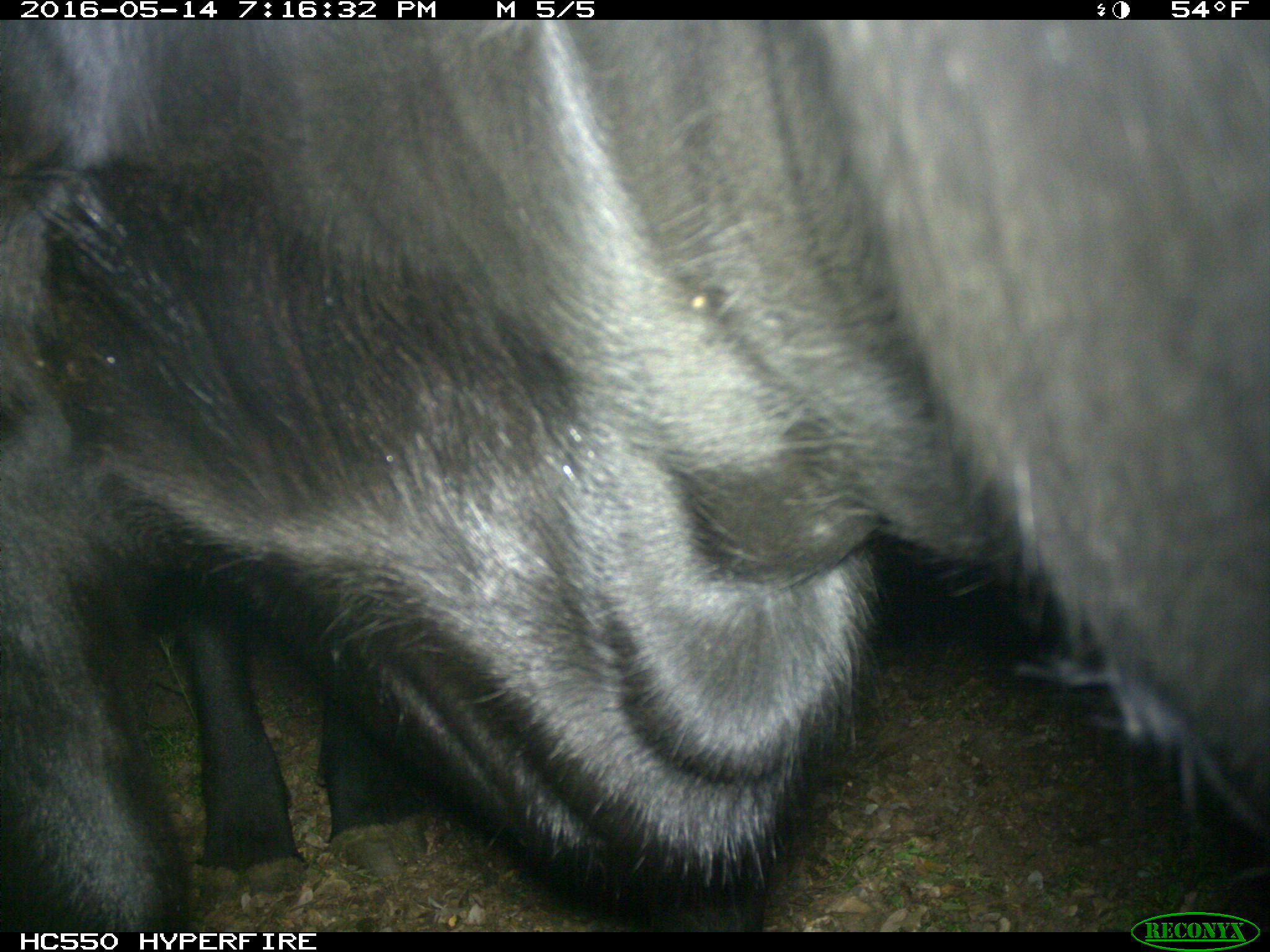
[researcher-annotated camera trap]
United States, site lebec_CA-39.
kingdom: Animalia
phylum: Chordata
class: Mammalia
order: Artiodactyla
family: Bovidae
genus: Bos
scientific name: Bos taurus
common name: domestic cow